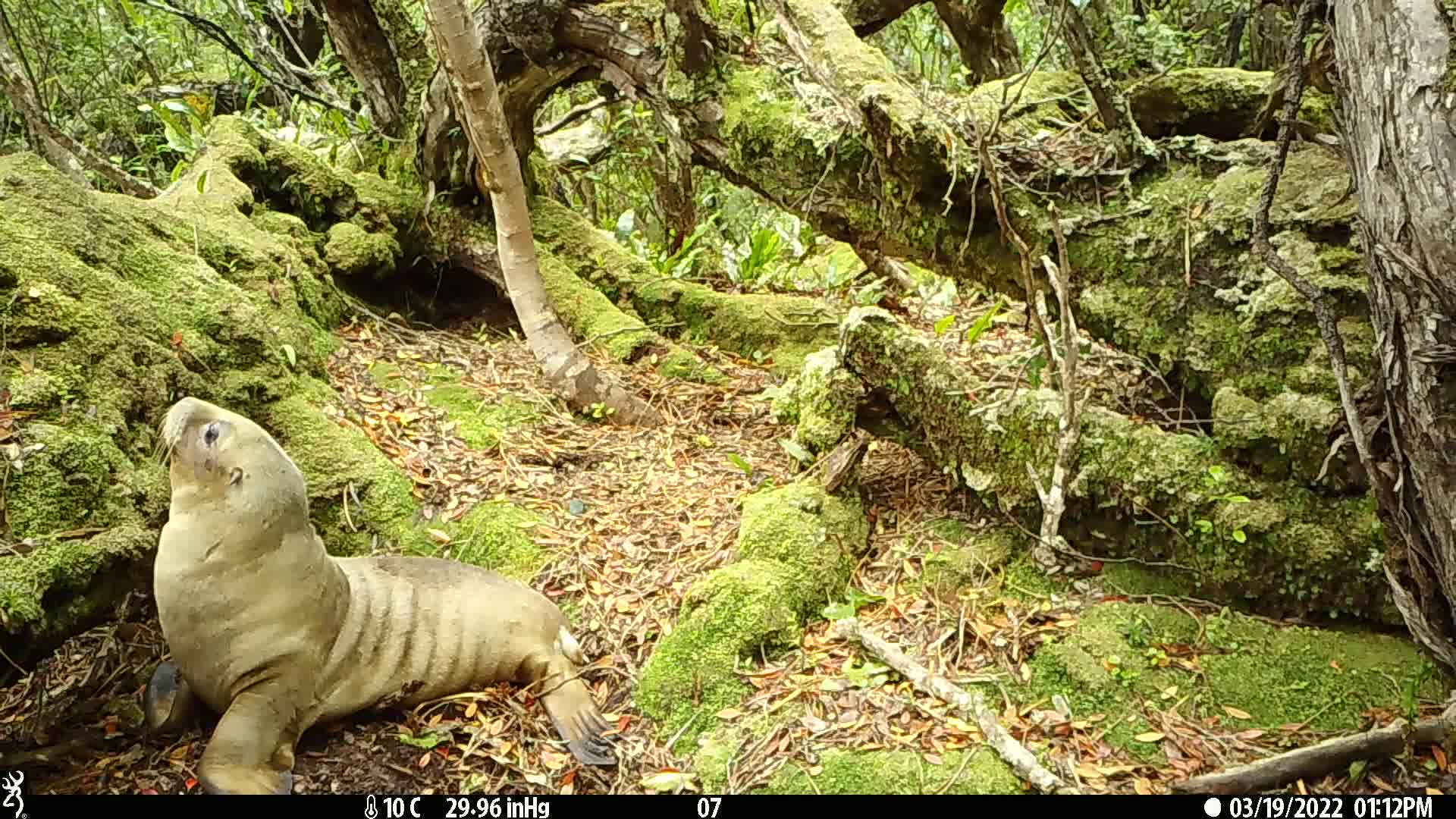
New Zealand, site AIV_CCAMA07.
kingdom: Animalia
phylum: Chordata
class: Mammalia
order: Carnivora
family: Otariidae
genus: Phocarctos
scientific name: Phocarctos hookeri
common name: new zealand sea lion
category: sealion